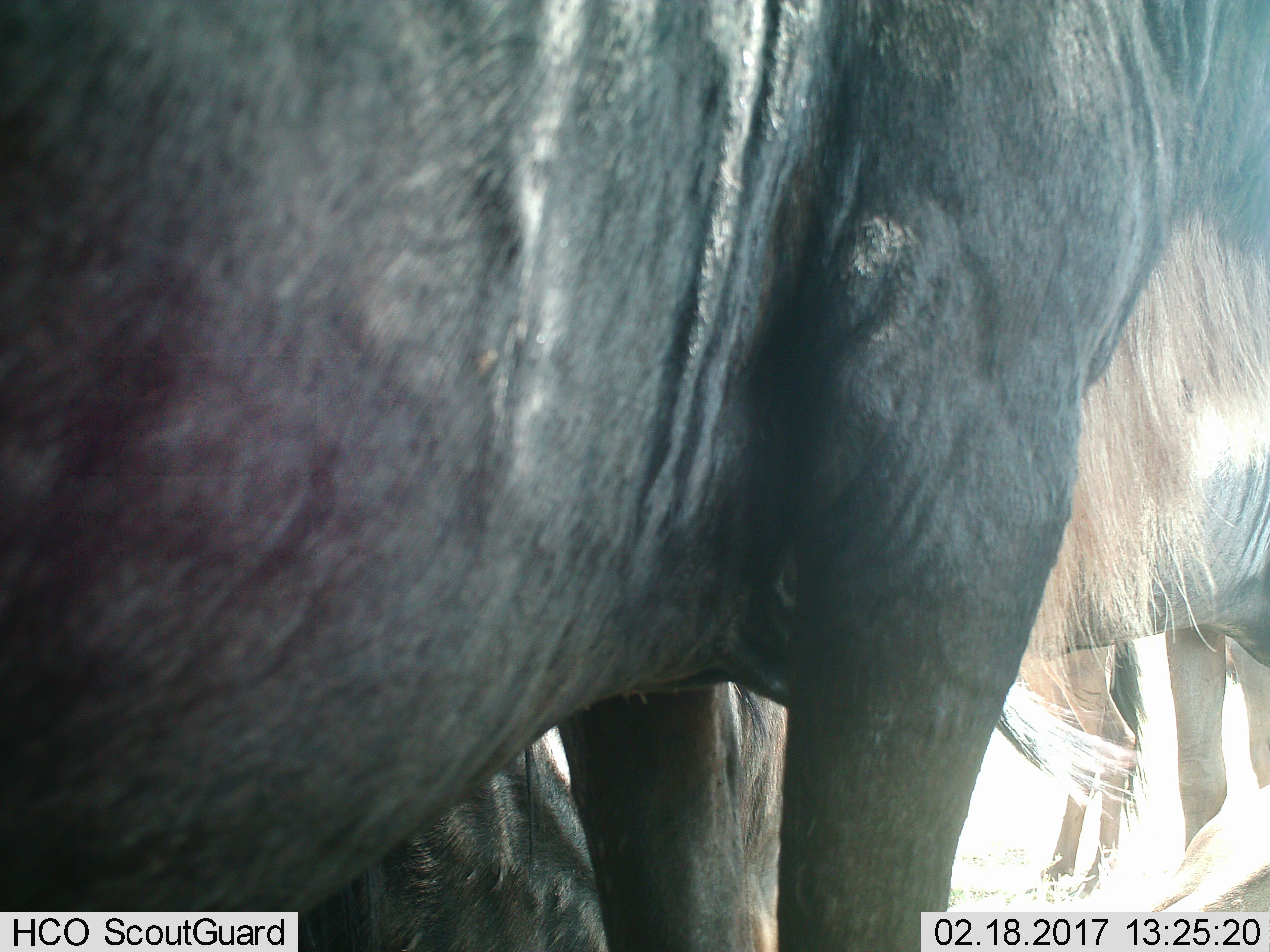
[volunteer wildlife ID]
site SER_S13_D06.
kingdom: Animalia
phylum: Chordata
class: Mammalia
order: Artiodactyla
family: Bovidae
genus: Connochaetes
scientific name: Connochaetes taurinus taurinus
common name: blue wildebeest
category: wildebeestblue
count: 4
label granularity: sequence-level